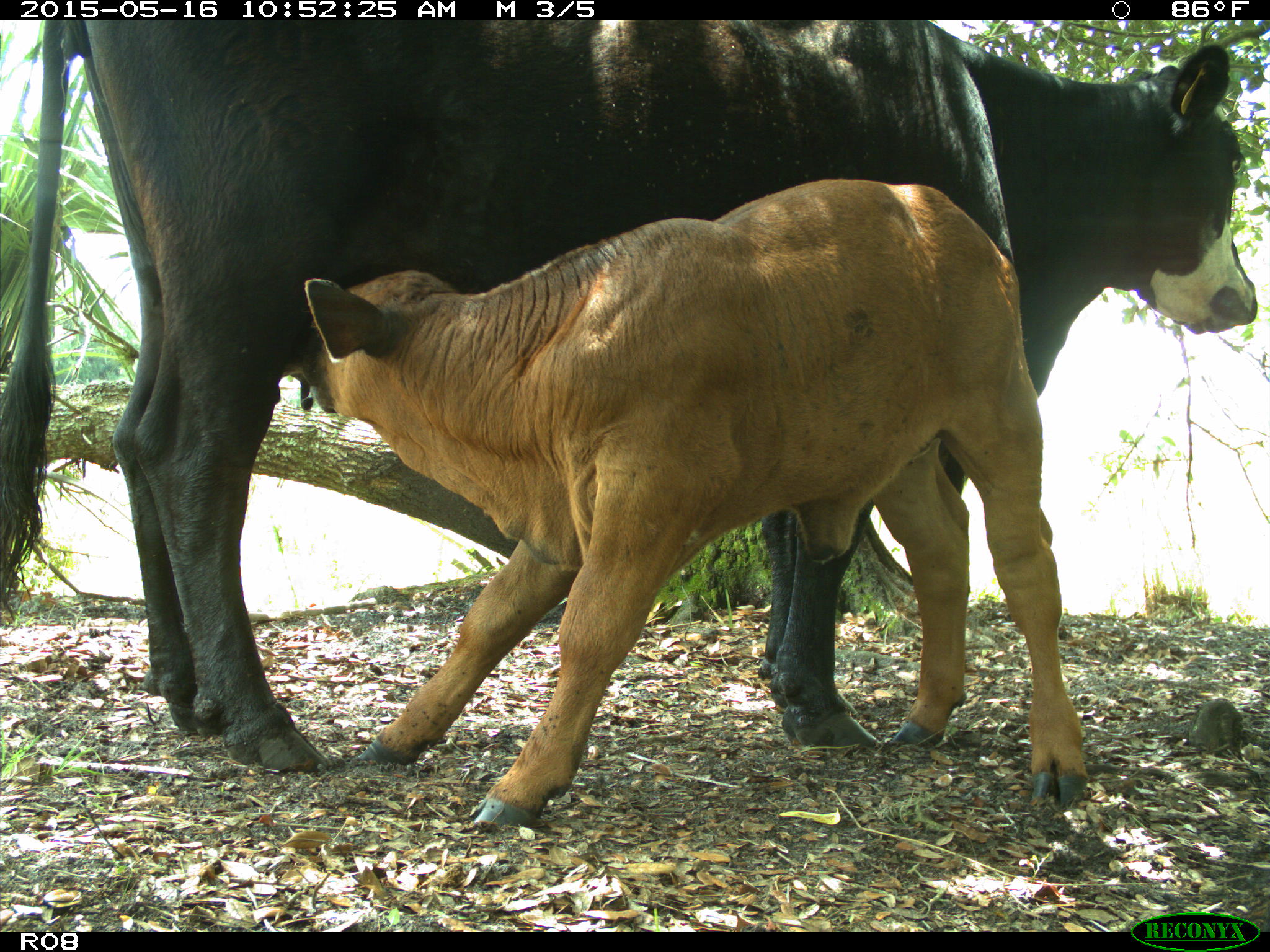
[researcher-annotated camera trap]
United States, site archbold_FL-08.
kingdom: Animalia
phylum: Chordata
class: Mammalia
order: Artiodactyla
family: Bovidae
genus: Bos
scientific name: Bos taurus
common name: domestic cow